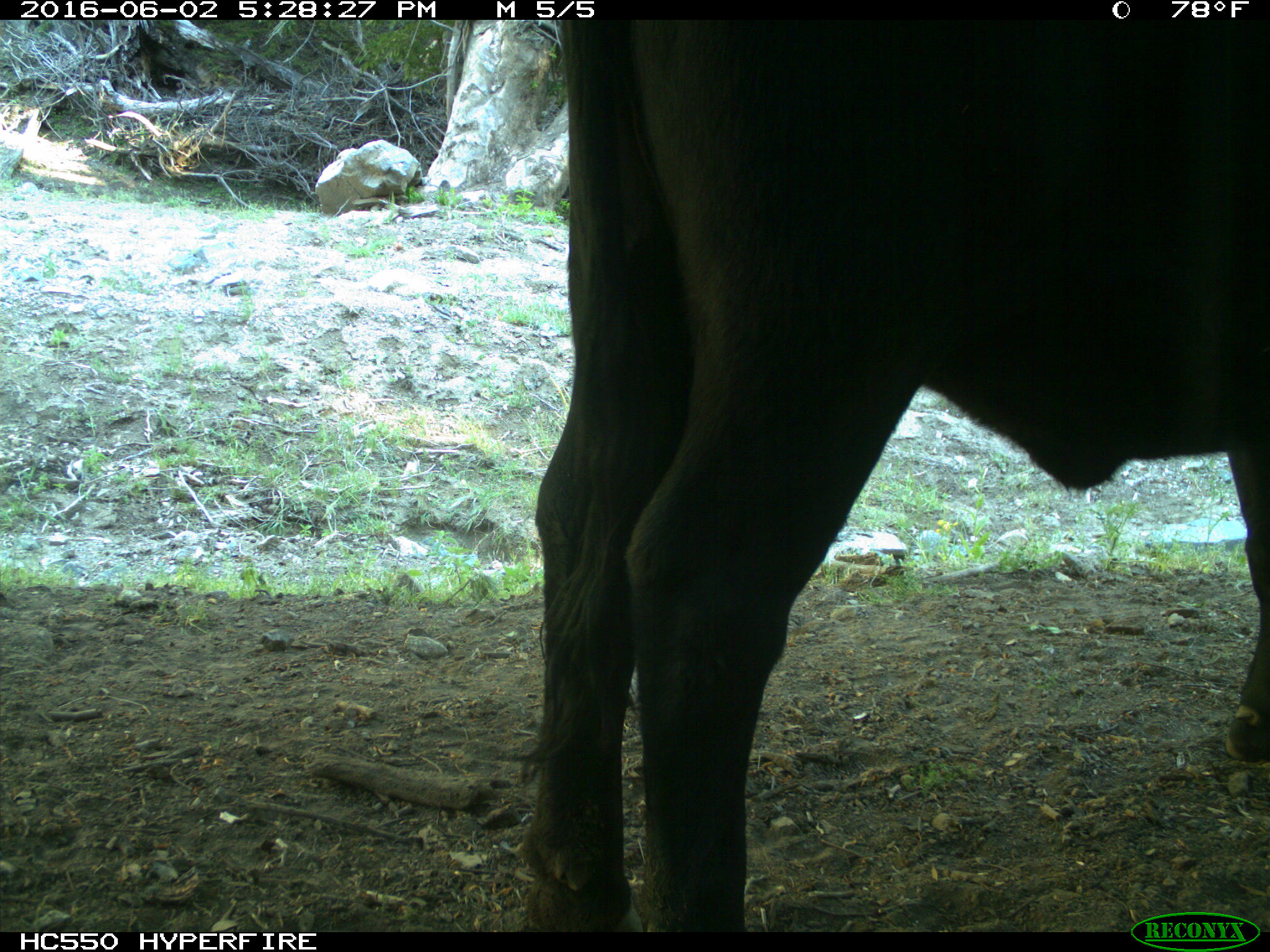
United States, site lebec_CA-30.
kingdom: Animalia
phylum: Chordata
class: Mammalia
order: Artiodactyla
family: Bovidae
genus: Bos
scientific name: Bos taurus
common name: domestic cow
Bos taurus (domestic cow).